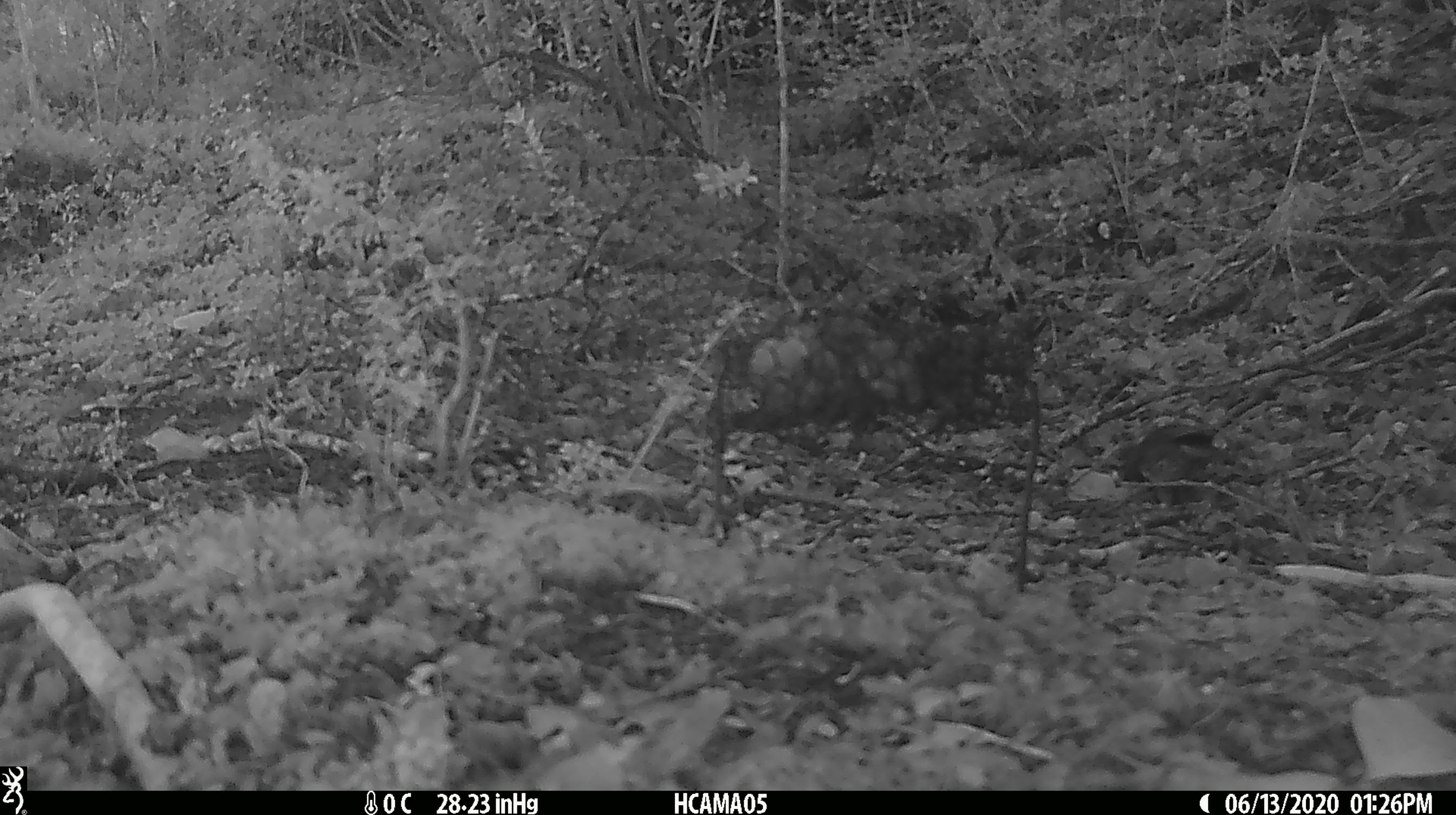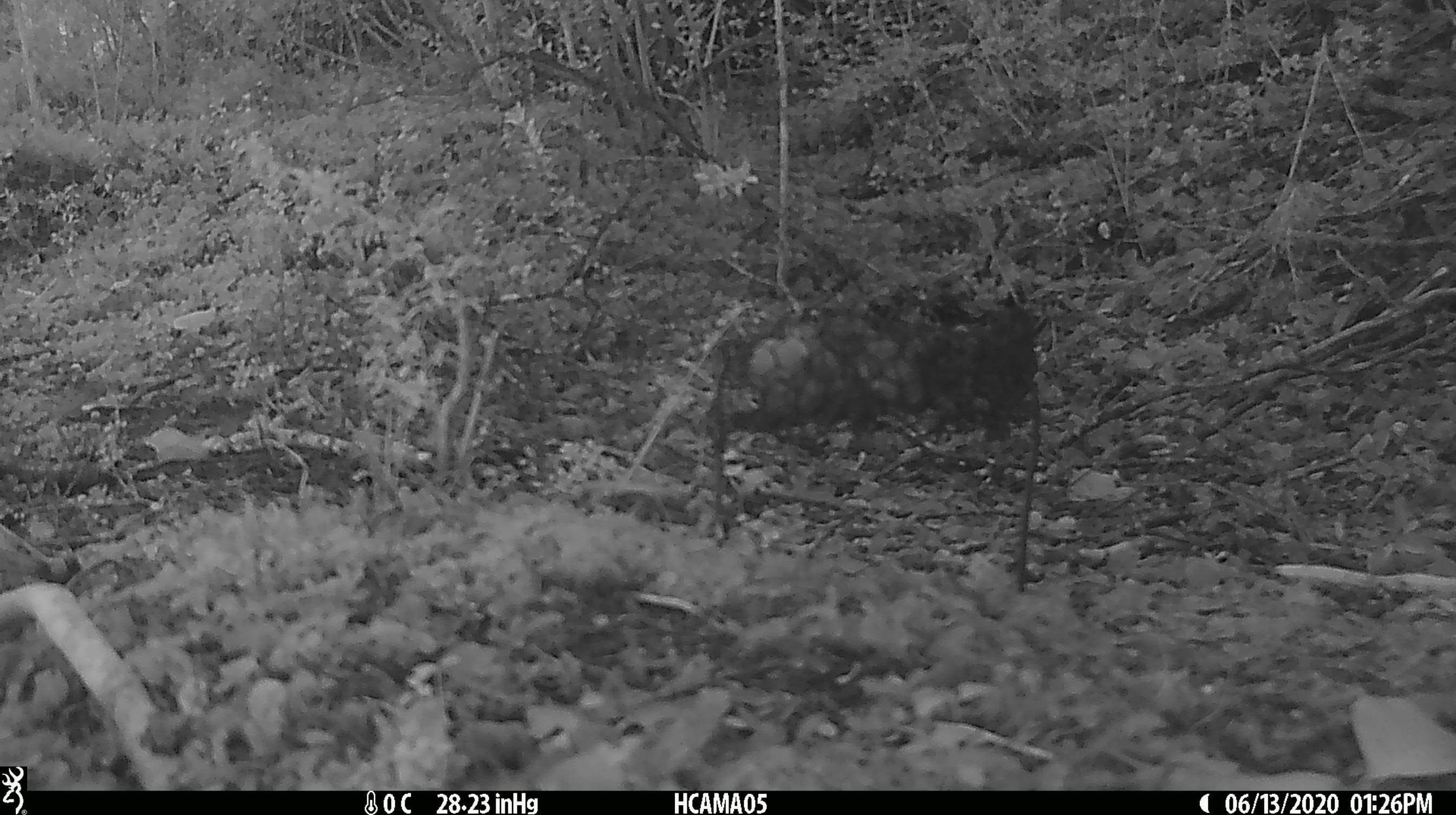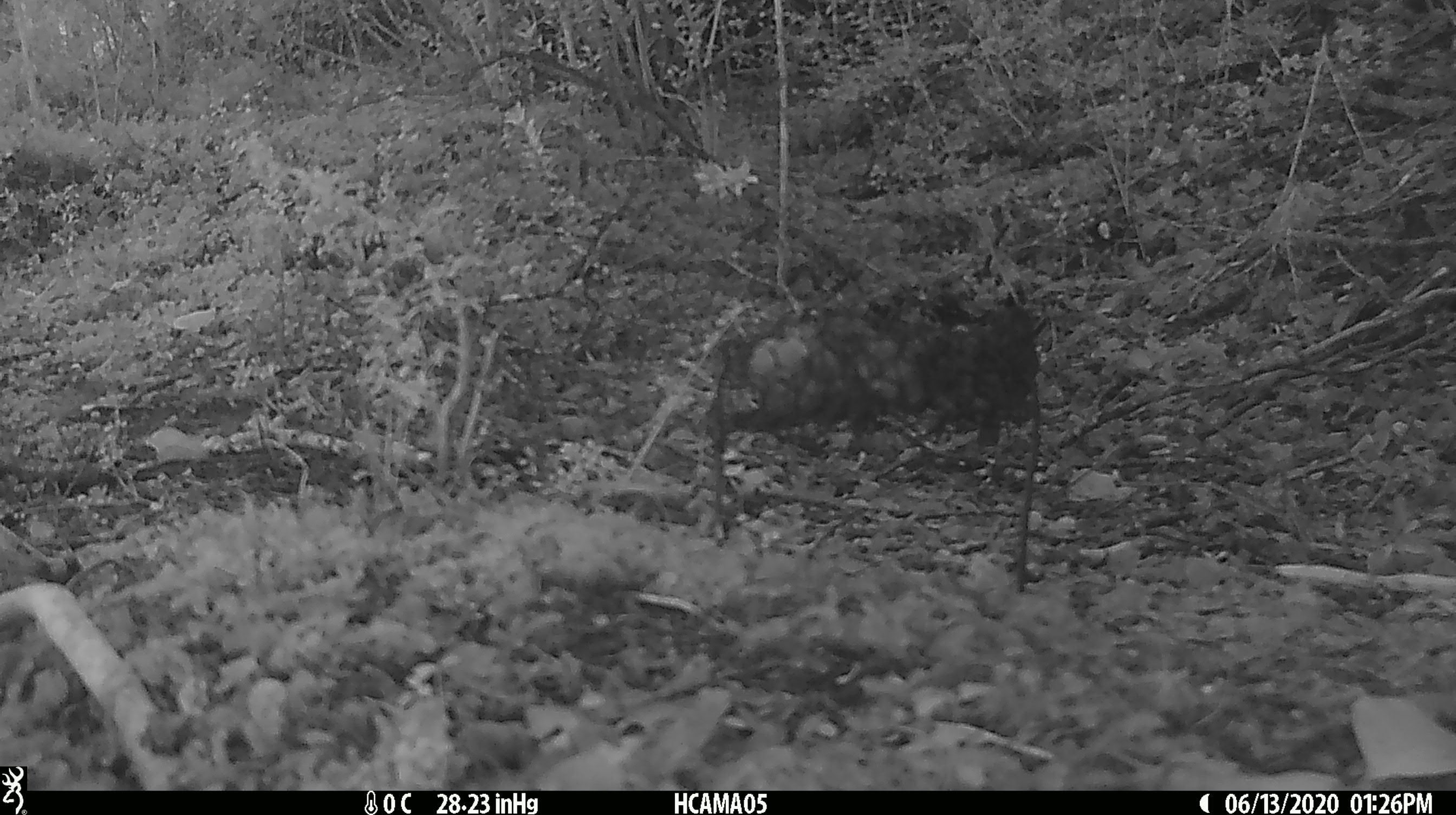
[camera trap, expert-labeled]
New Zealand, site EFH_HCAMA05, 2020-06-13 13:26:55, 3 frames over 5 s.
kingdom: Animalia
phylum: Chordata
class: Aves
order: Passeriformes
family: Petroicidae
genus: Petroica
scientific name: Petroica australis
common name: new zealand robin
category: robin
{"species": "robin (new zealand robin) (Petroica australis)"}